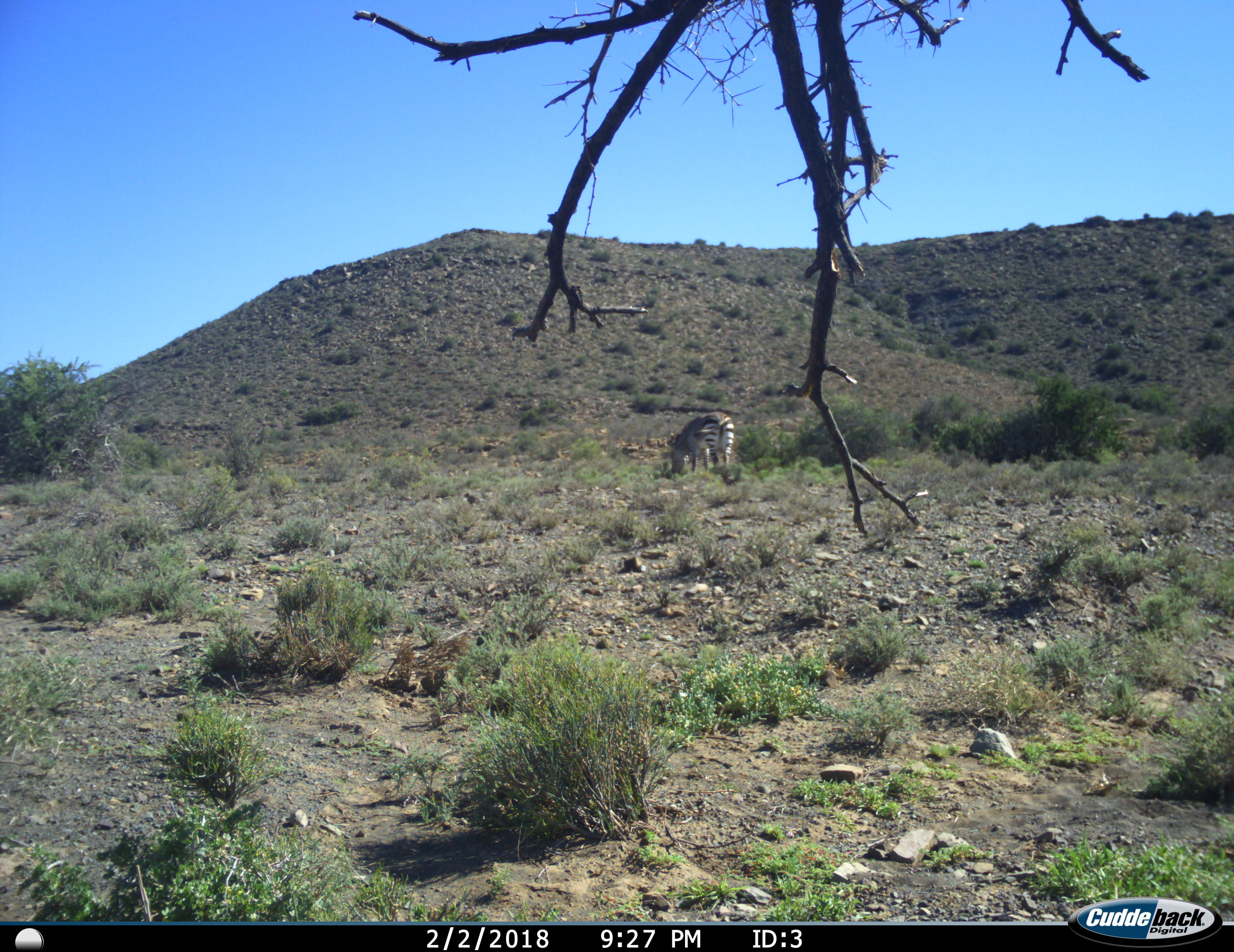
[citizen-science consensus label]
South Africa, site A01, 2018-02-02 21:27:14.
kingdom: Animalia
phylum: Chordata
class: Mammalia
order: Perissodactyla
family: Equidae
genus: Equus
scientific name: Equus zebra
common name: mountain zebra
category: zebramountain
Zebramountain (mountain zebra) (Equus zebra), count 1. Behavior (volunteer vote fractions): standing 11%, resting 0%, moving 0%, interacting 0%. Young present (vote fraction): 0%. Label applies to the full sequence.